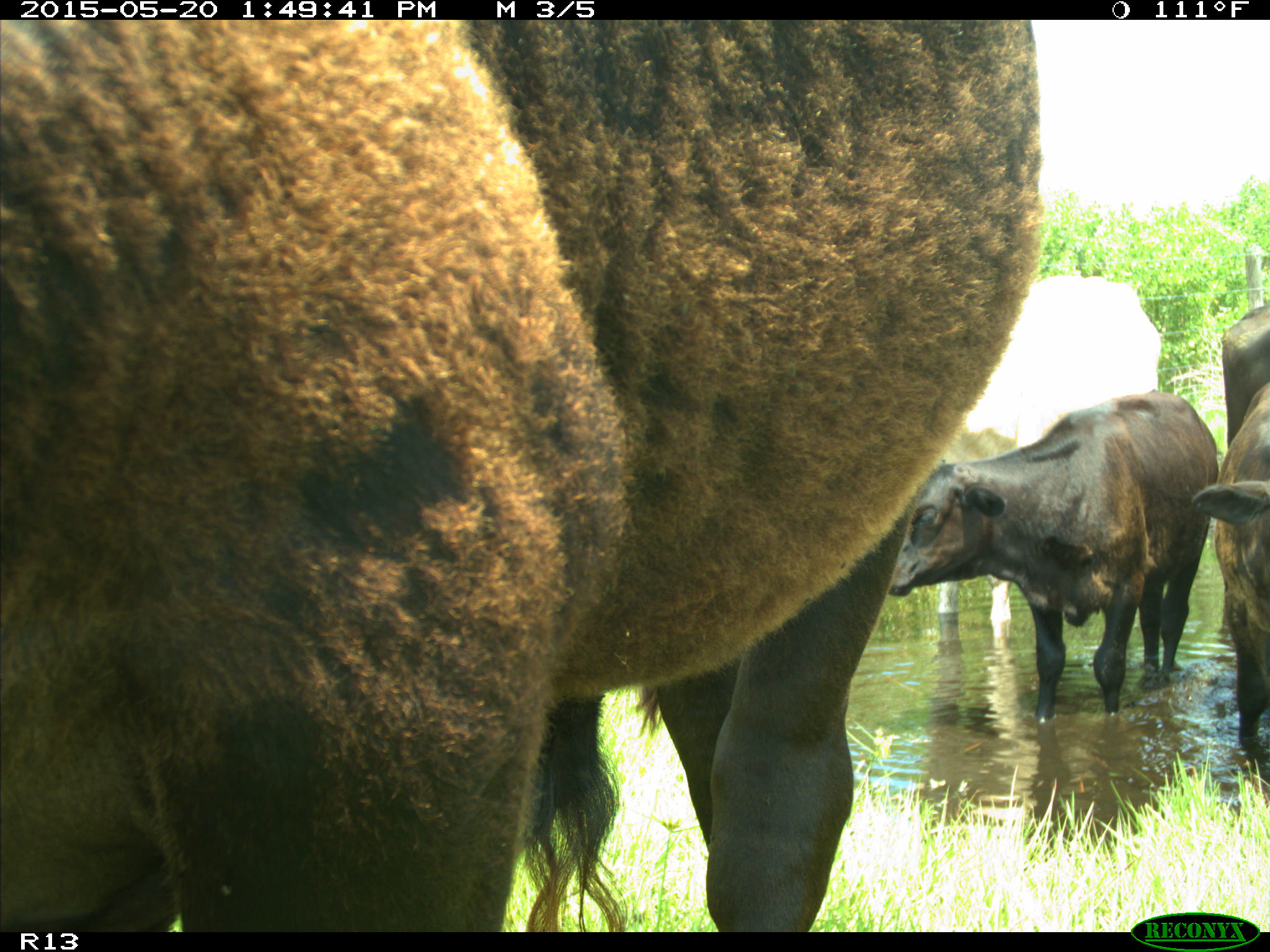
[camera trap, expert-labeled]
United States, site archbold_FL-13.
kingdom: Animalia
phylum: Chordata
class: Mammalia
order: Artiodactyla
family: Bovidae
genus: Bos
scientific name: Bos taurus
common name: domestic cow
Bos taurus (domestic cow).